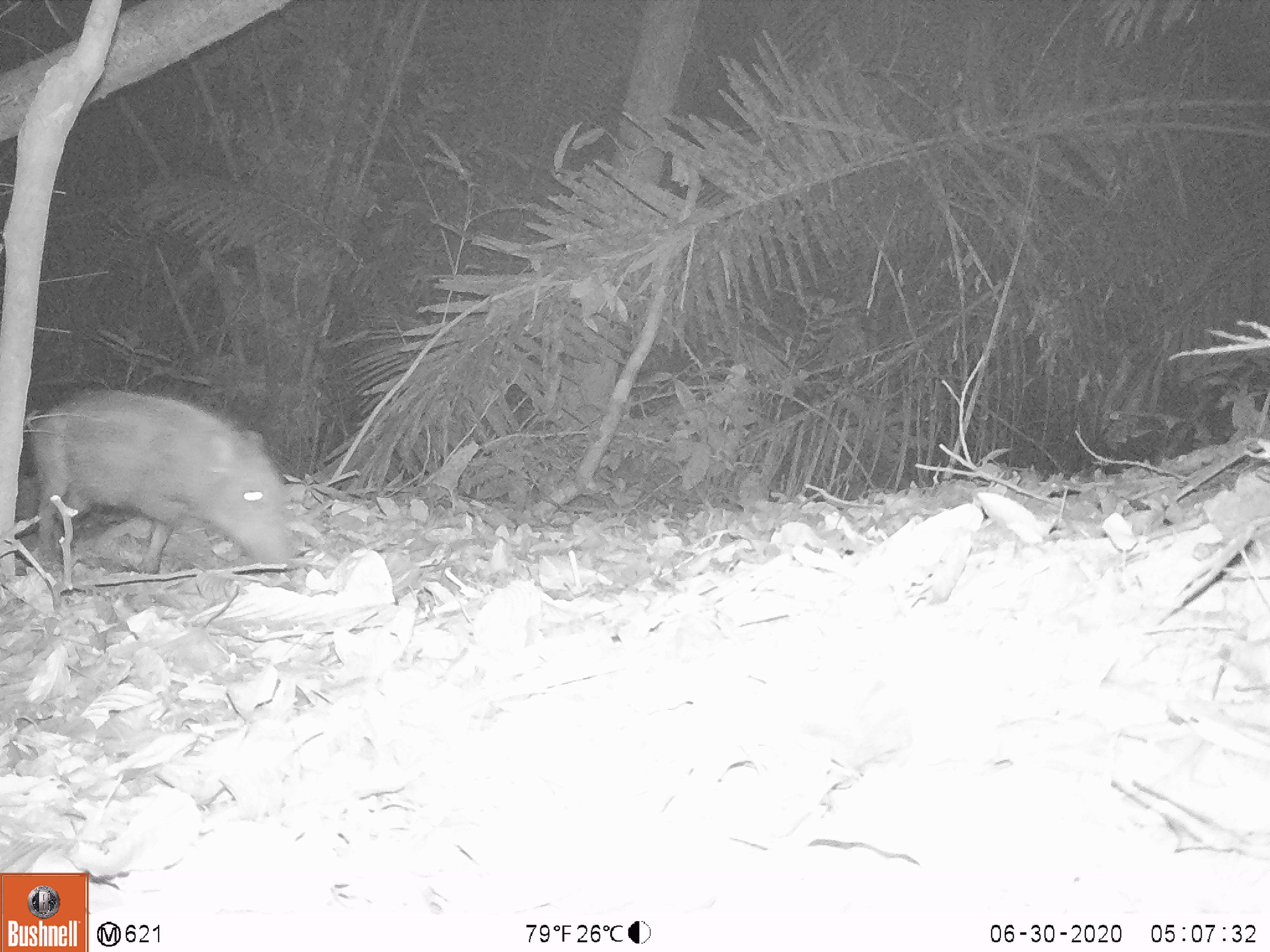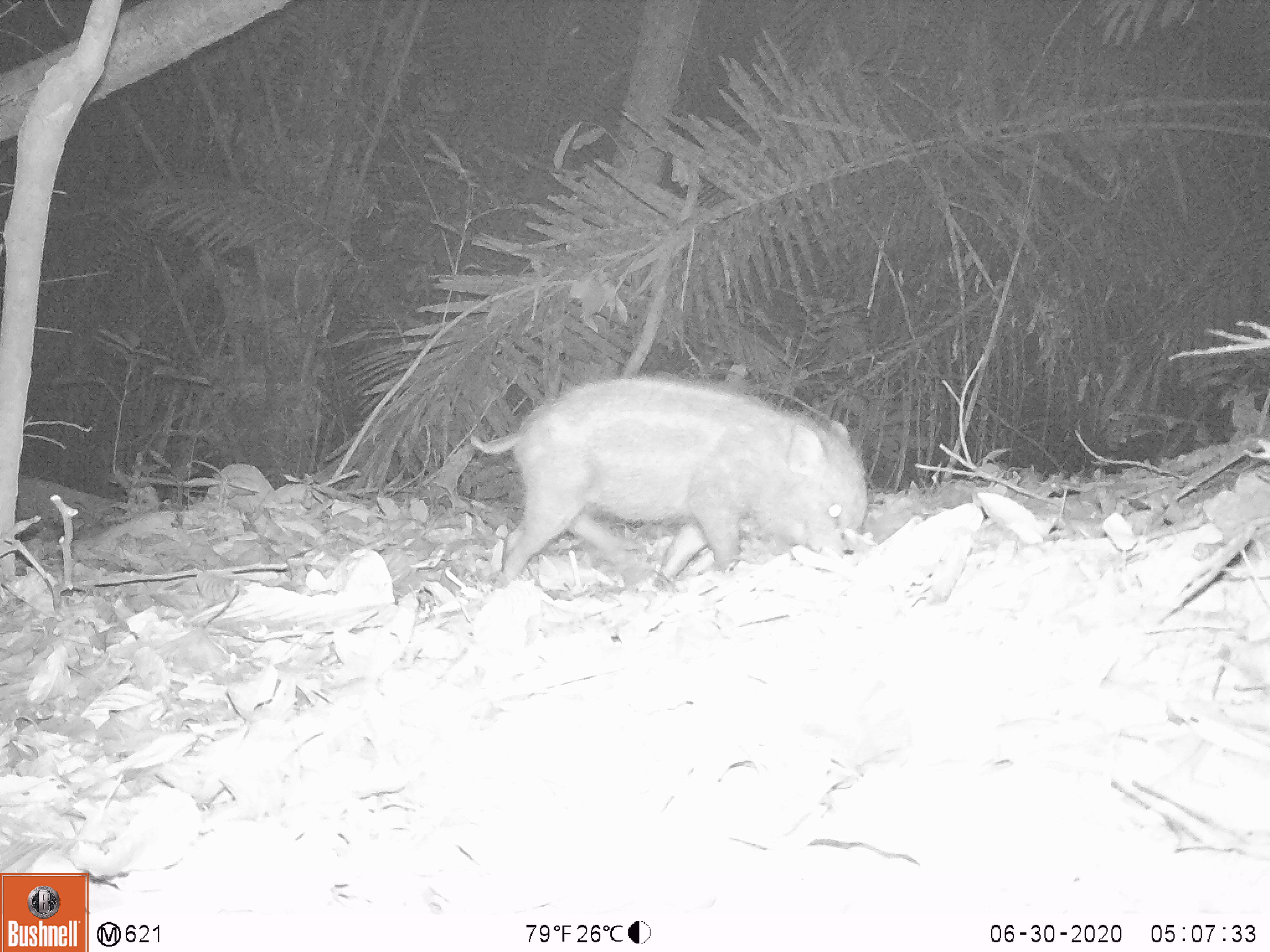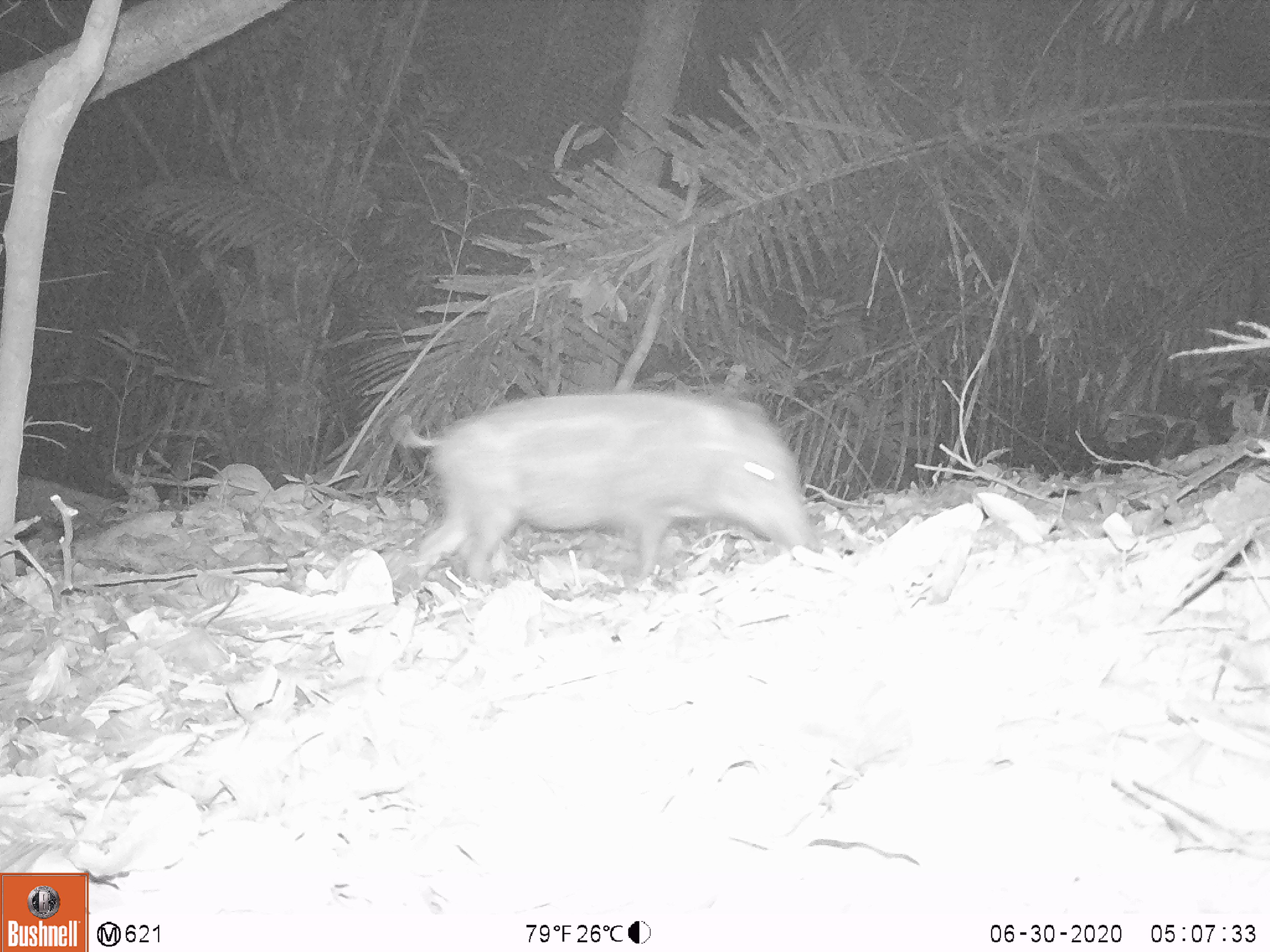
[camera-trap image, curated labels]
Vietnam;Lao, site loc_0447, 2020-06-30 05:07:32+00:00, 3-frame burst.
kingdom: Animalia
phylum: Chordata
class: Mammalia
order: Artiodactyla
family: Suidae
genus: Sus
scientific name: Sus scrofa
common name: eurasian wild pig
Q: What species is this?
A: Eurasian wild pig (Sus scrofa).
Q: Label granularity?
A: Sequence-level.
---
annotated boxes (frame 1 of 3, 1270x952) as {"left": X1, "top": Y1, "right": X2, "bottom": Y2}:
eurasian wild pig: {"left": 28, "top": 390, "right": 300, "bottom": 573}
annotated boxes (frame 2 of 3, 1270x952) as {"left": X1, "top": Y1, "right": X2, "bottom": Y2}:
eurasian wild pig: {"left": 468, "top": 374, "right": 868, "bottom": 583}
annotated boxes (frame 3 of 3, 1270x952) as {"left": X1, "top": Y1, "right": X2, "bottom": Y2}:
eurasian wild pig: {"left": 388, "top": 387, "right": 813, "bottom": 586}